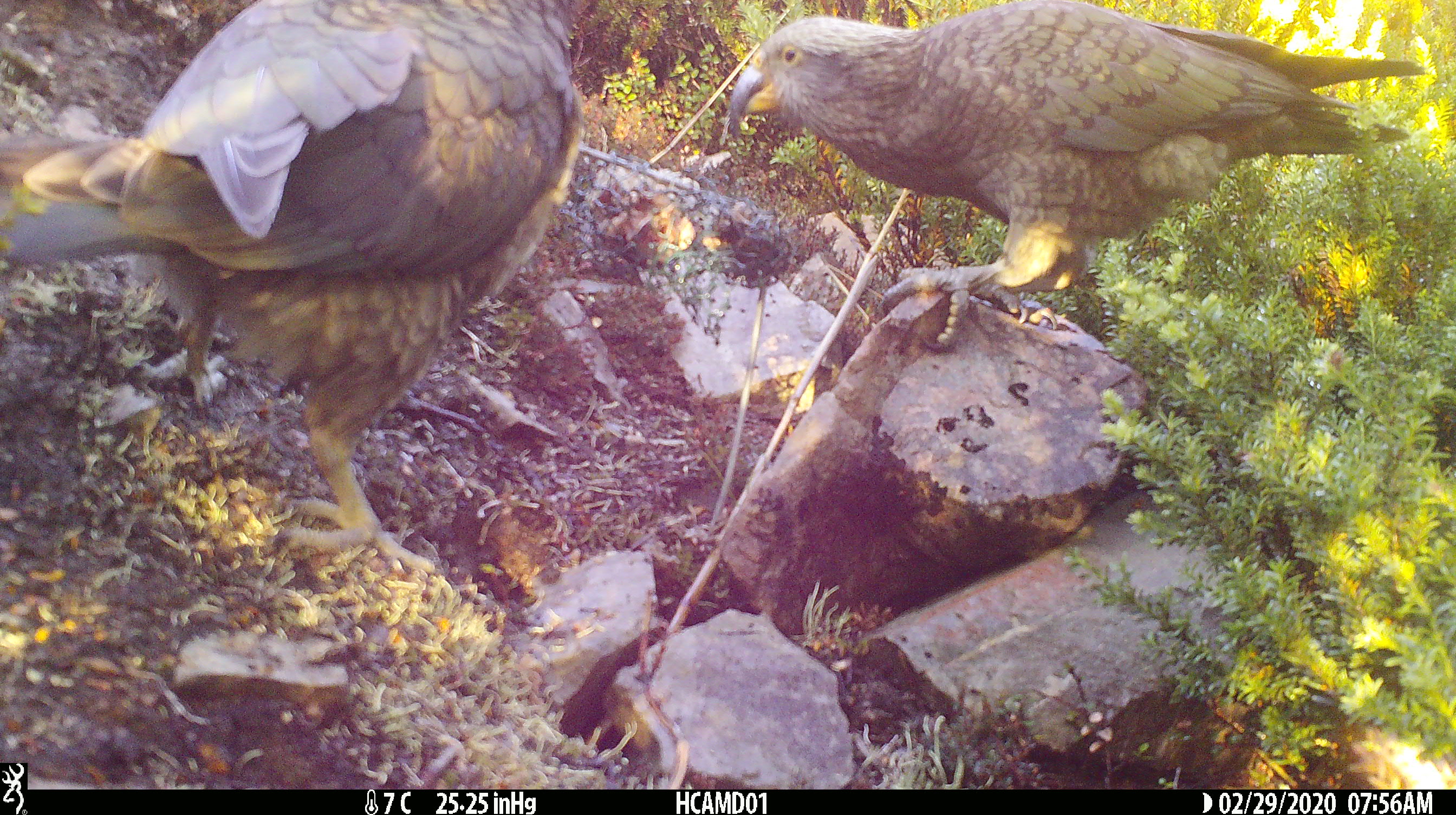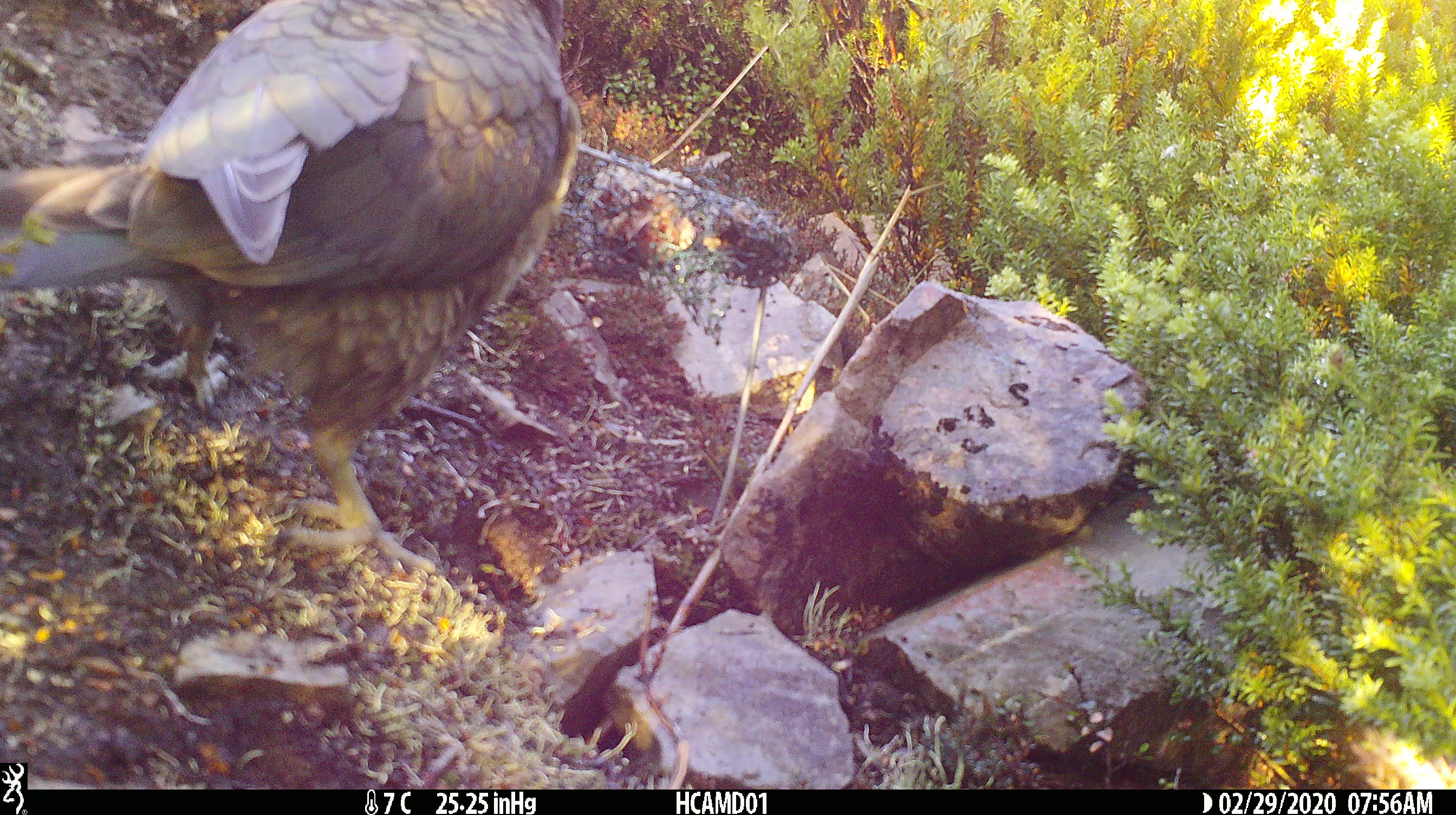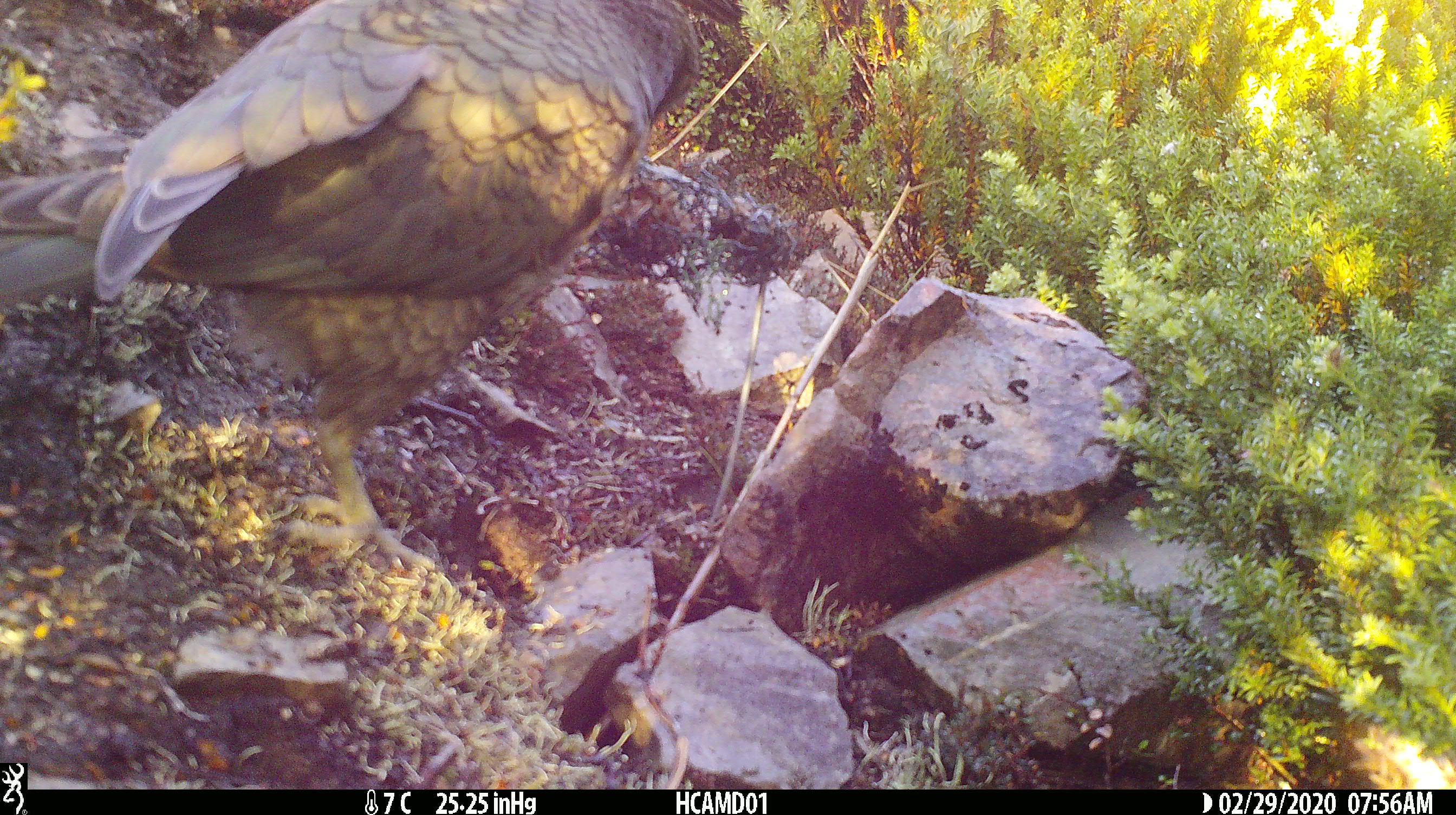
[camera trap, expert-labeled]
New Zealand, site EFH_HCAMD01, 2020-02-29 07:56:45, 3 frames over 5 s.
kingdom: Animalia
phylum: Chordata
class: Aves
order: Psittaciformes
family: Strigopidae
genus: Nestor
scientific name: Nestor notabilis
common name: kea